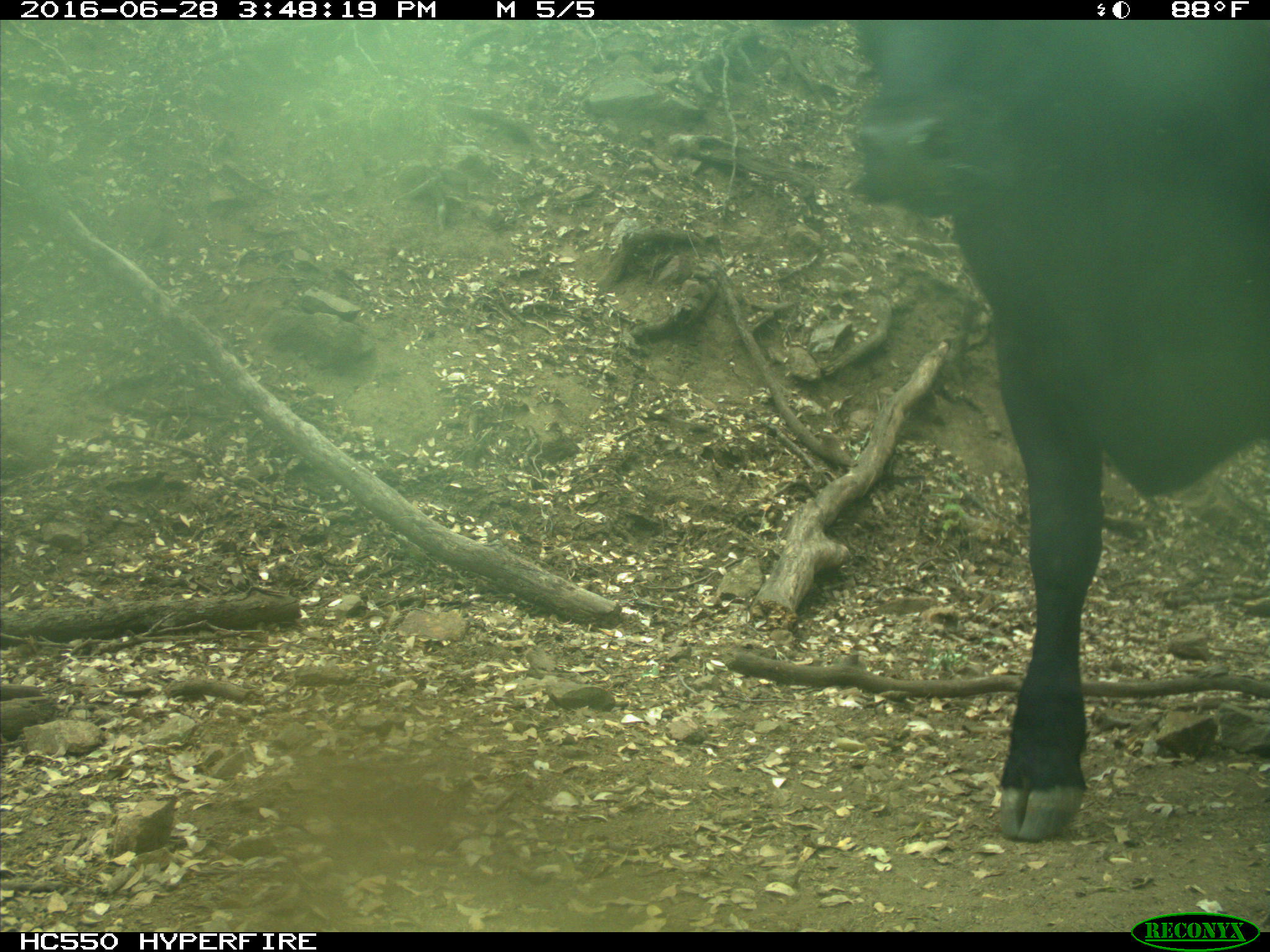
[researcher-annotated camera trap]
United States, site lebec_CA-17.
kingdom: Animalia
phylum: Chordata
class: Mammalia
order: Artiodactyla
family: Bovidae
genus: Bos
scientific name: Bos taurus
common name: domestic cow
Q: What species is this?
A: Bos taurus (domestic cow).